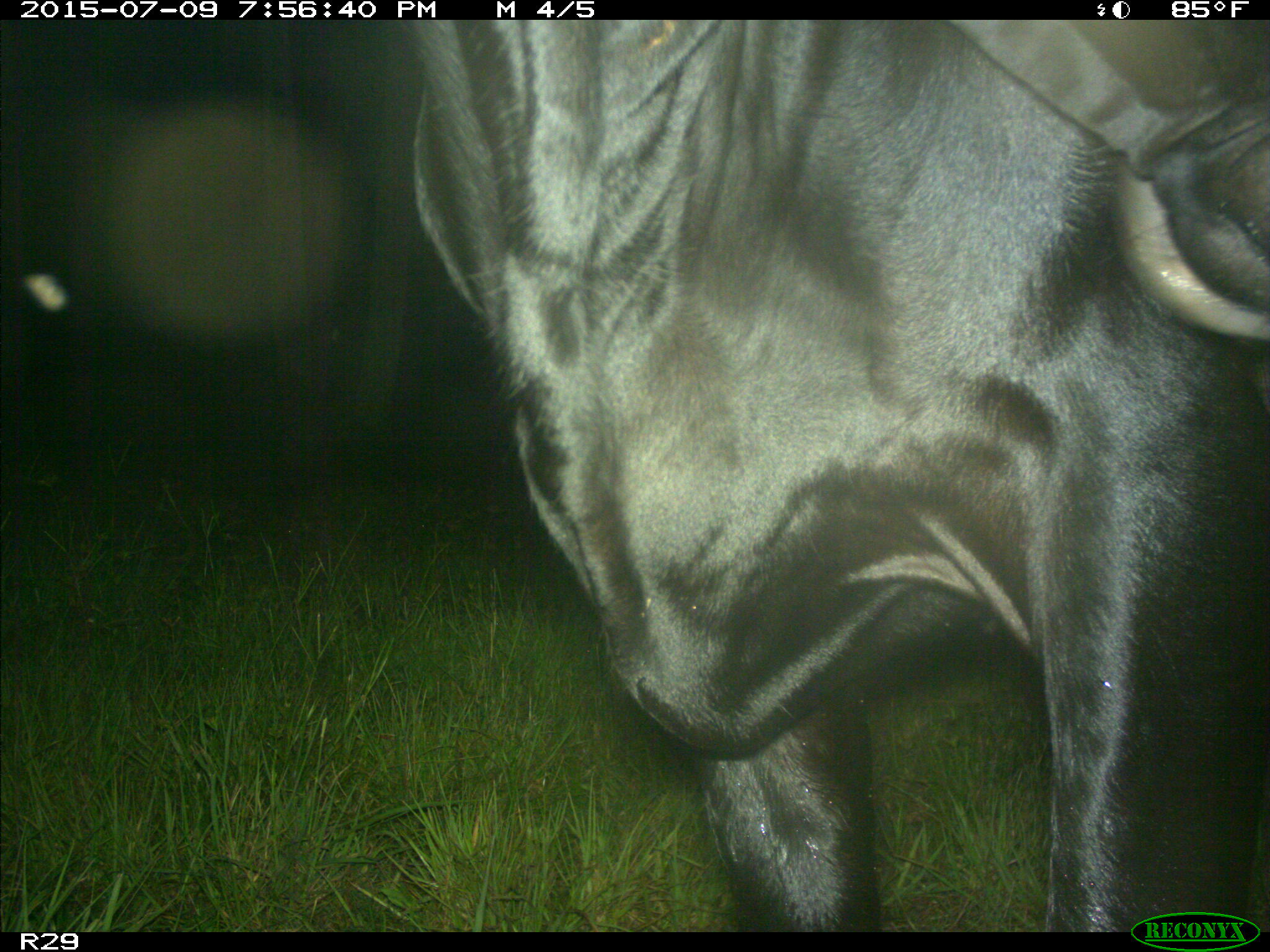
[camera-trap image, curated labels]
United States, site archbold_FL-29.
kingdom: Animalia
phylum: Chordata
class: Mammalia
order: Artiodactyla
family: Bovidae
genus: Bos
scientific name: Bos taurus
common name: domestic cow